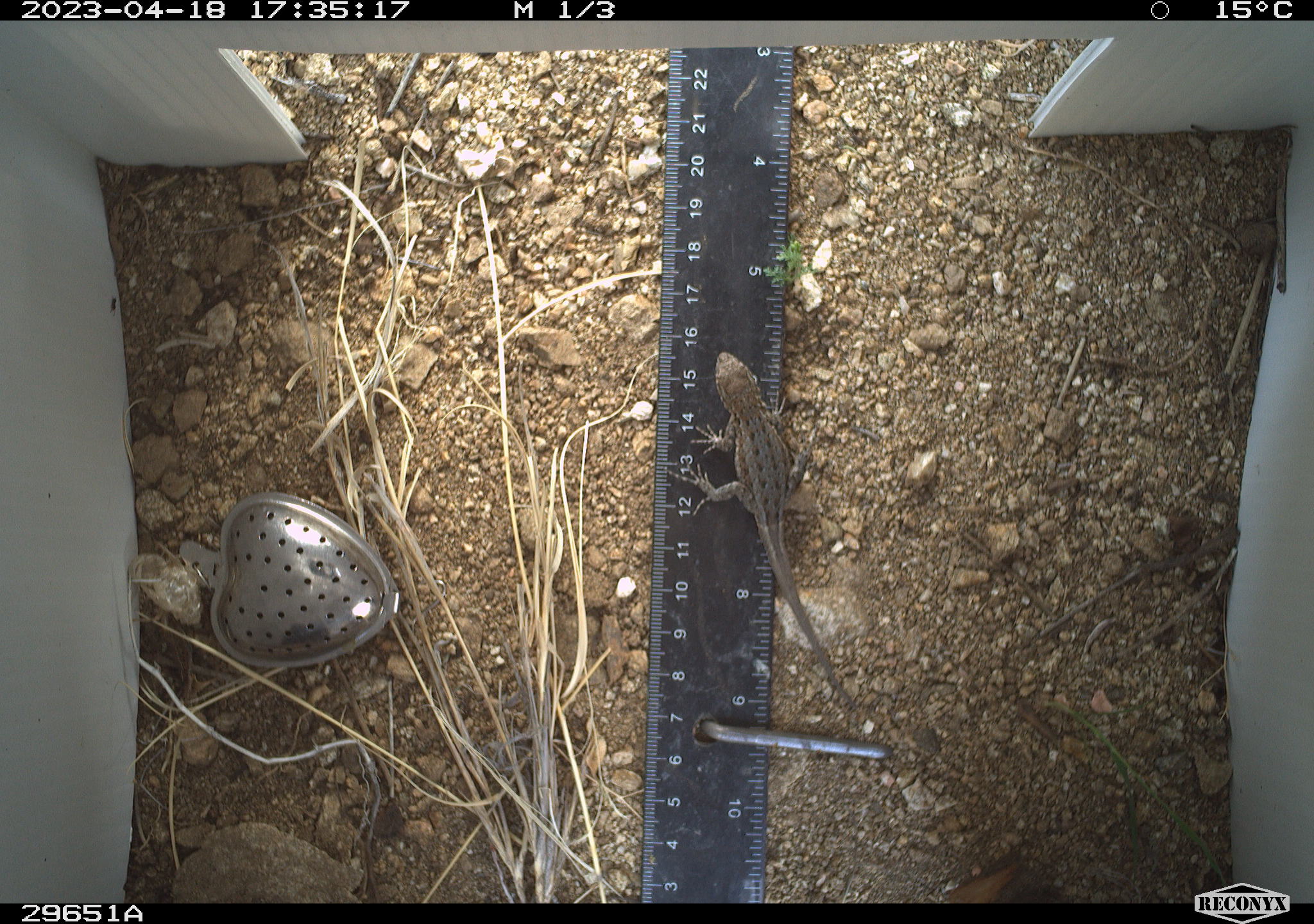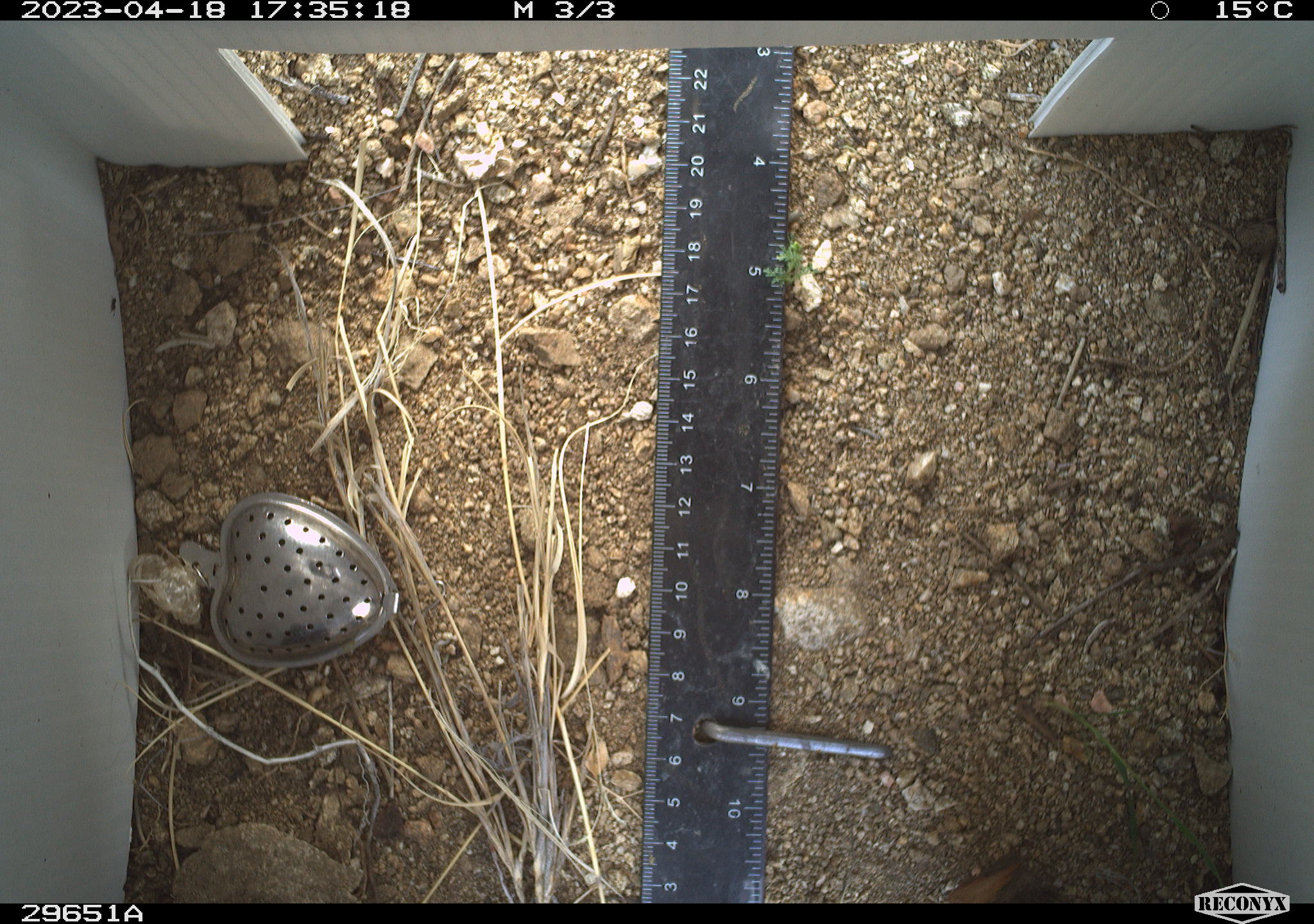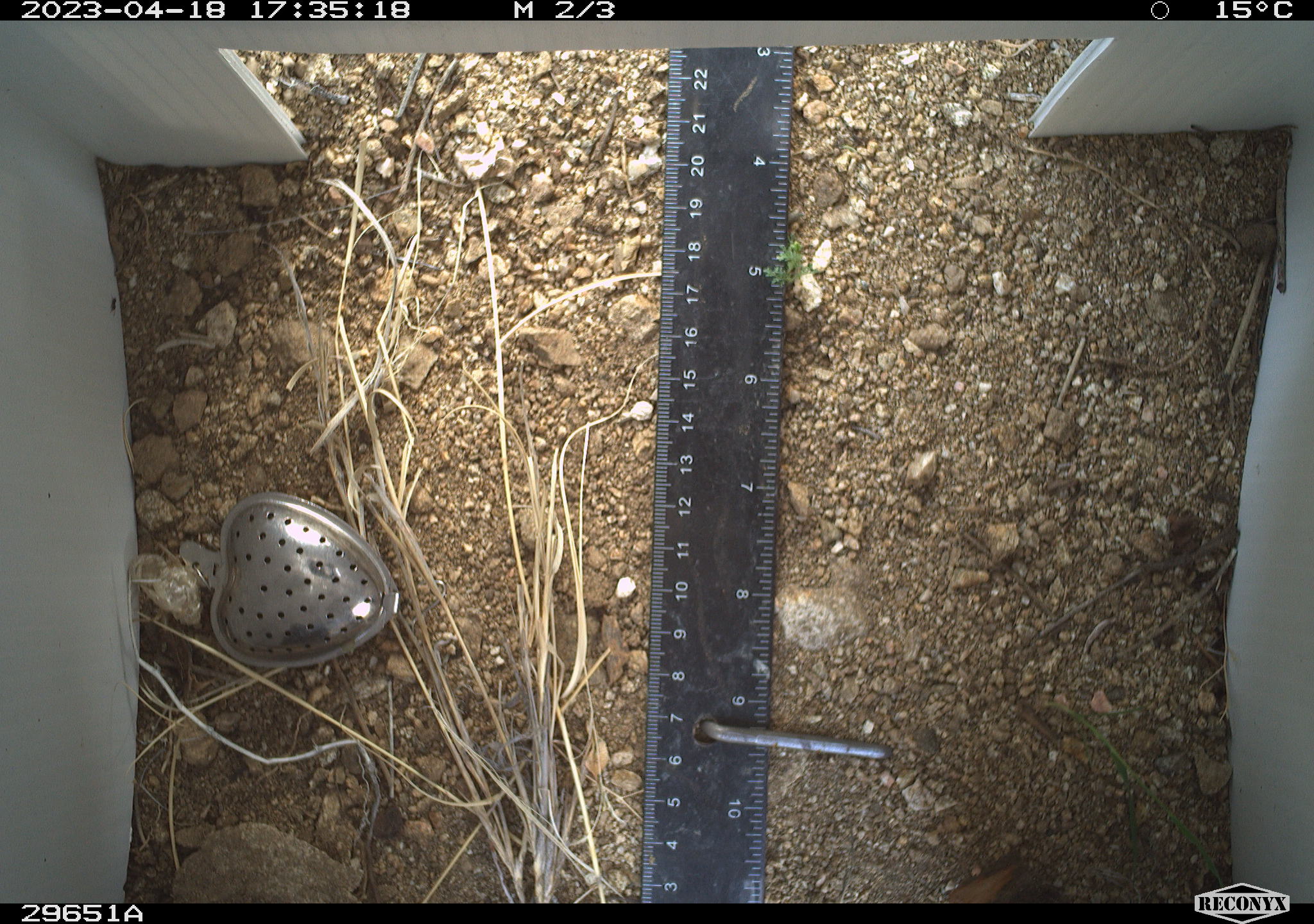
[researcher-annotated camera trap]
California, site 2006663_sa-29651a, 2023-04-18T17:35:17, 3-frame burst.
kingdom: Animalia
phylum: Chordata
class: Reptilia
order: Squamata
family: Phrynosomatidae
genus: Sceloporus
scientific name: Sceloporus graciosus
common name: common sagebrush lizard